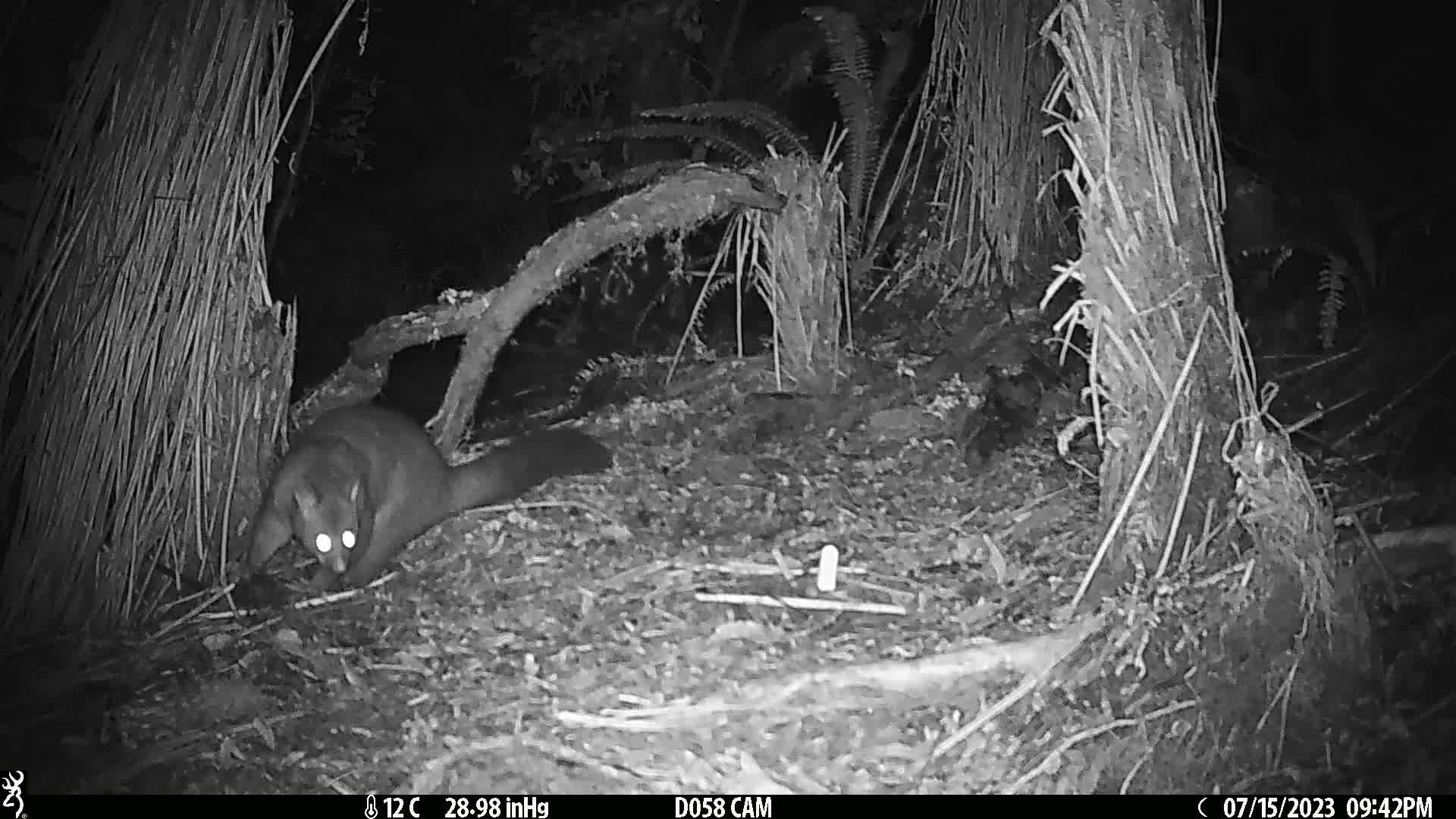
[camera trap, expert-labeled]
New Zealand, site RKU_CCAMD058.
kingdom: Animalia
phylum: Chordata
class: Mammalia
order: Diprotodontia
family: Phalangeridae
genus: Trichosurus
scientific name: Trichosurus vulpecula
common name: common brushtail possum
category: possum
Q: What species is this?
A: Possum (common brushtail possum) (Trichosurus vulpecula).